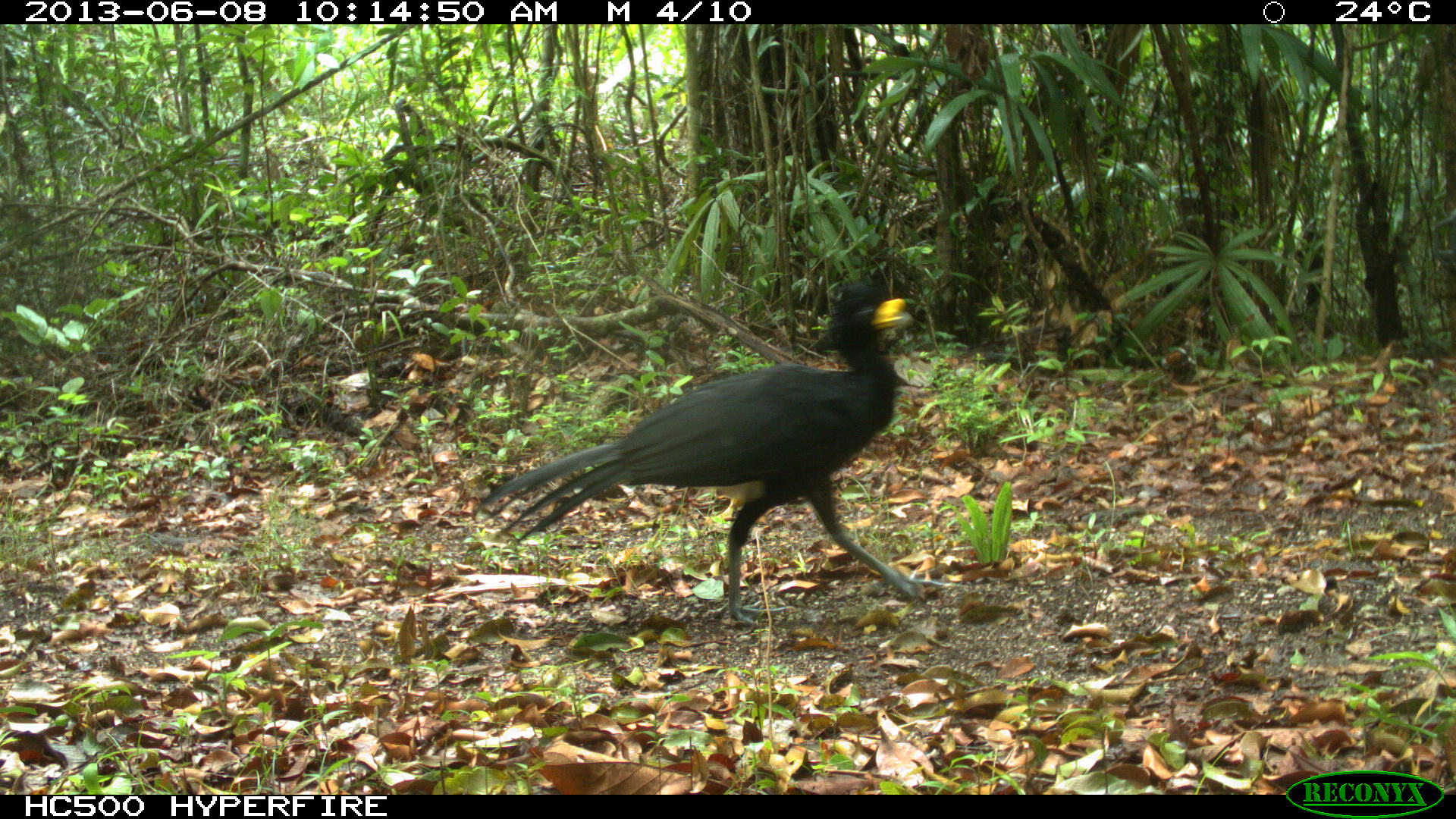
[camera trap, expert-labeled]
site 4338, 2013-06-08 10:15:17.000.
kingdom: Animalia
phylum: Chordata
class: Aves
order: Galliformes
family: Cracidae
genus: Crax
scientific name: Crax rubra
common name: great curassow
Crax rubra (great curassow), count 1, sex male.